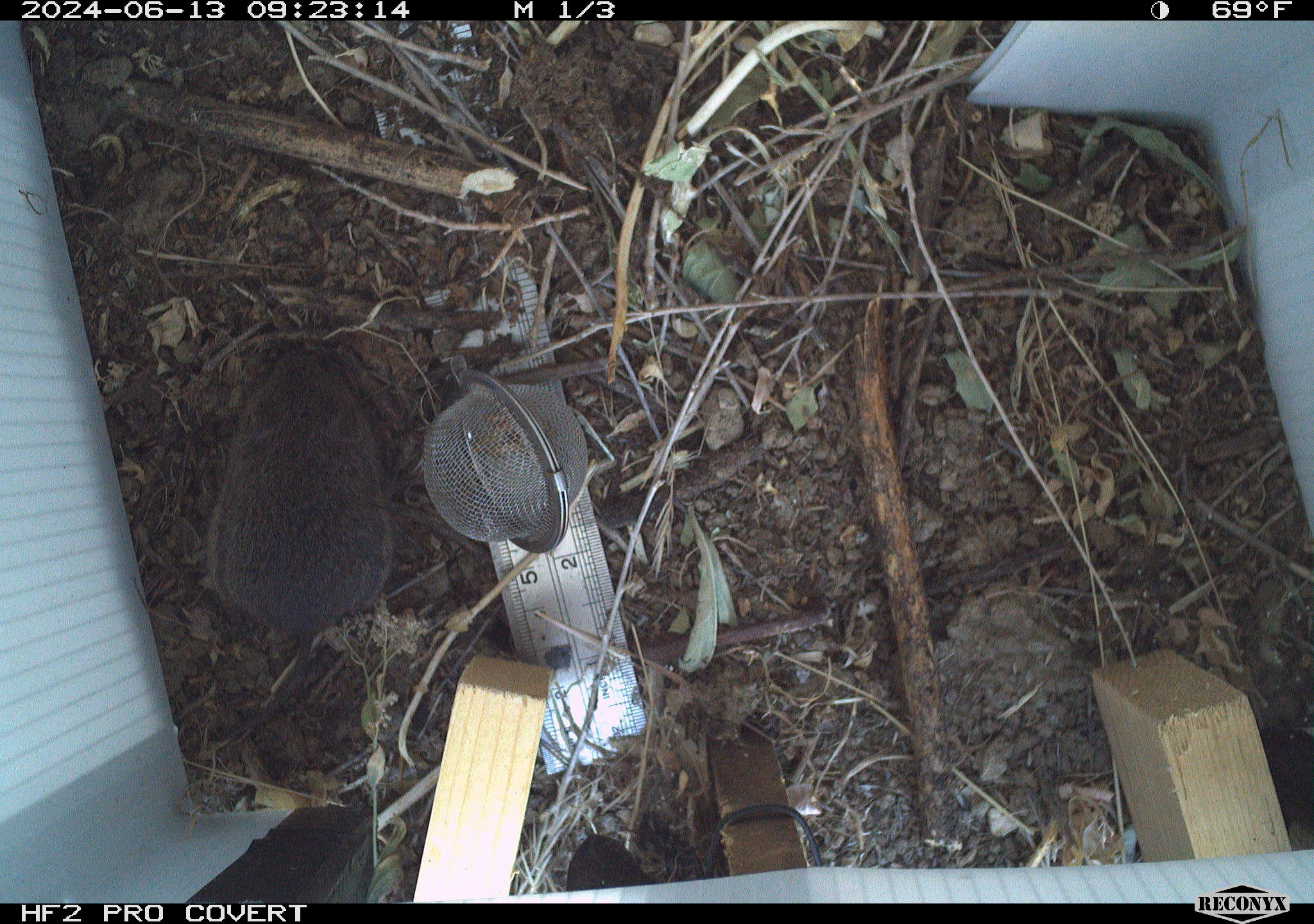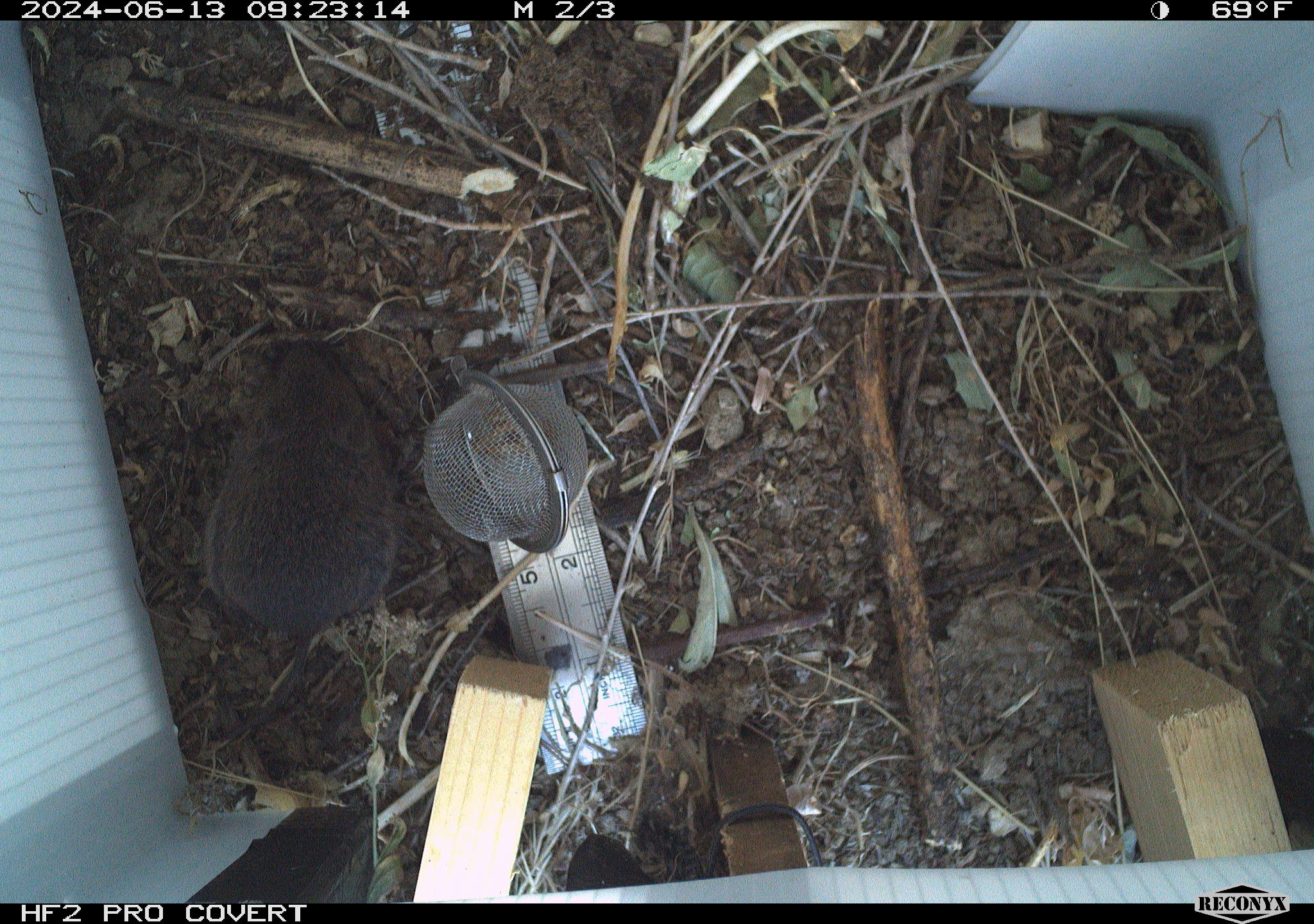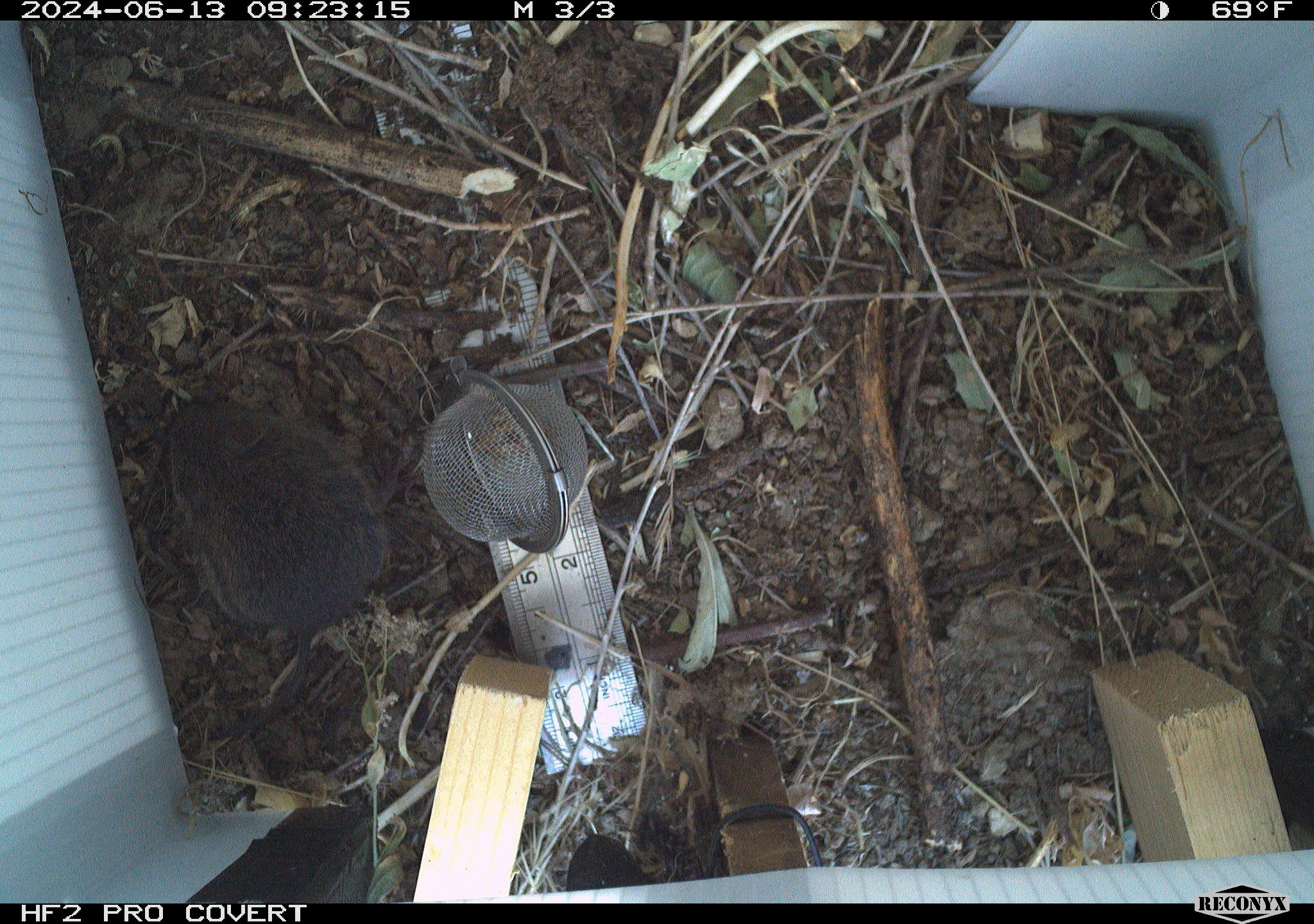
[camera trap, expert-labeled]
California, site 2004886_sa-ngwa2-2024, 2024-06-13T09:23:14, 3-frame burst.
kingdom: Animalia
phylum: Chordata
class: Mammalia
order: Rodentia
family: Cricetidae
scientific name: Arvicolinae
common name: voles, lemmings, and muskrats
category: arvicolinae subfamily